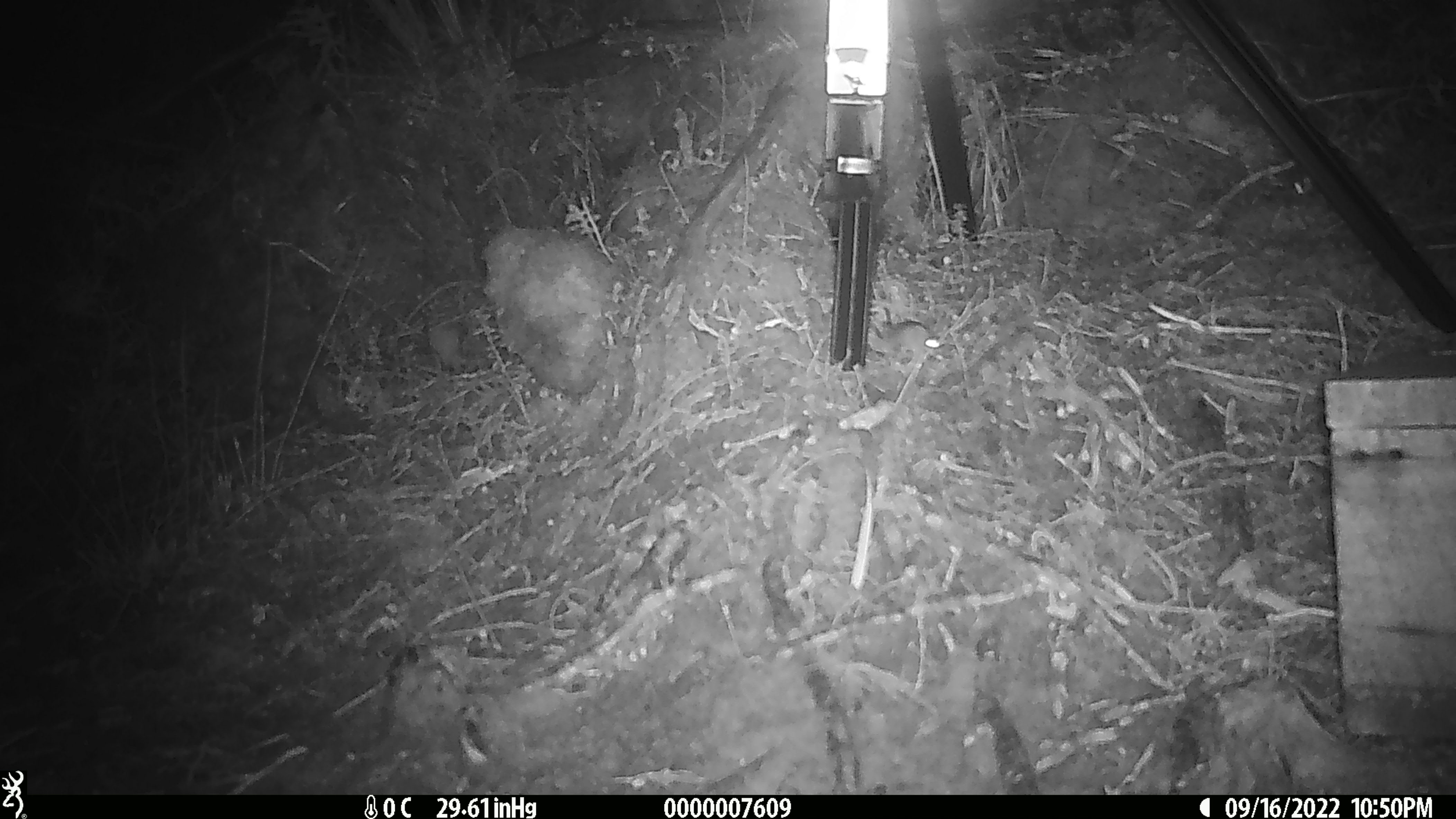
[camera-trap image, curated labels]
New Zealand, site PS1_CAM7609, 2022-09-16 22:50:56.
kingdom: Animalia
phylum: Chordata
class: Mammalia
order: Rodentia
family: Muridae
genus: Mus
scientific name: Mus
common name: mouse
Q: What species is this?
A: Mouse (Mus).